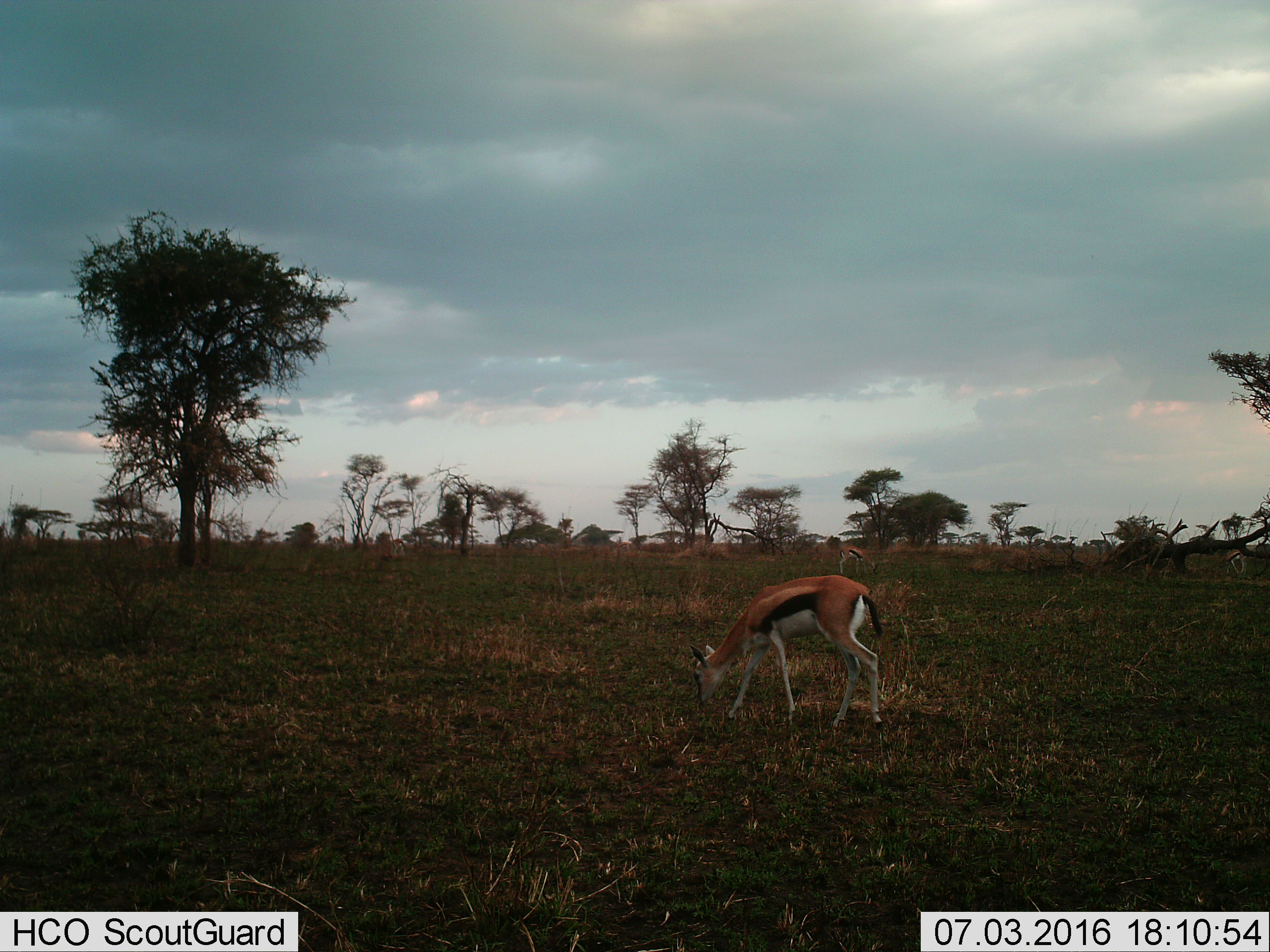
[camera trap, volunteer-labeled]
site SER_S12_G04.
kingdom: Animalia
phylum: Chordata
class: Mammalia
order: Artiodactyla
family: Bovidae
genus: Eudorcas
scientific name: Eudorcas thomsonii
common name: thomson's gazelle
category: gazellethomsons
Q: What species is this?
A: Gazellethomsons (thomson's gazelle) (Eudorcas thomsonii).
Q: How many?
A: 2.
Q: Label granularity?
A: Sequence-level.